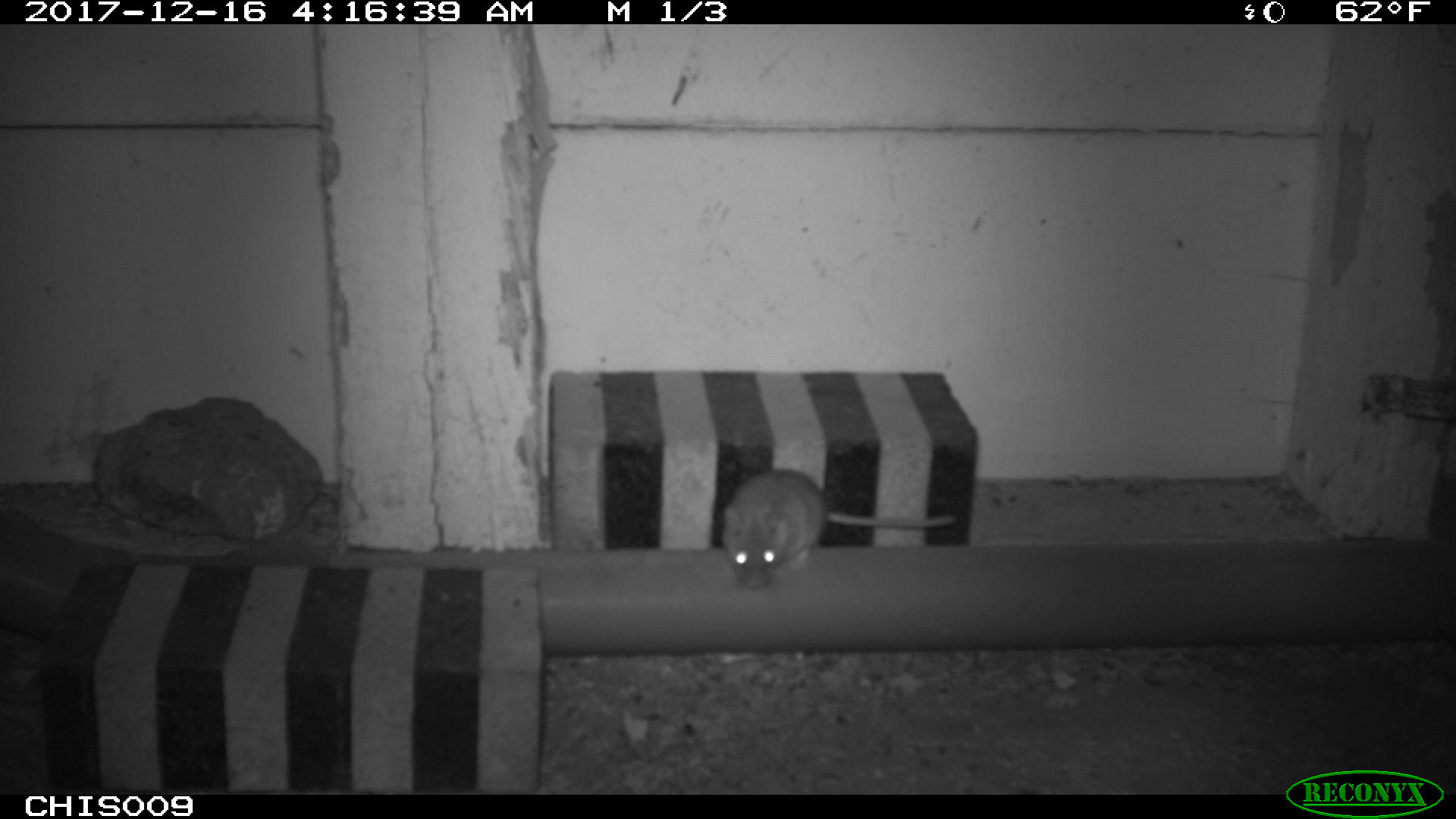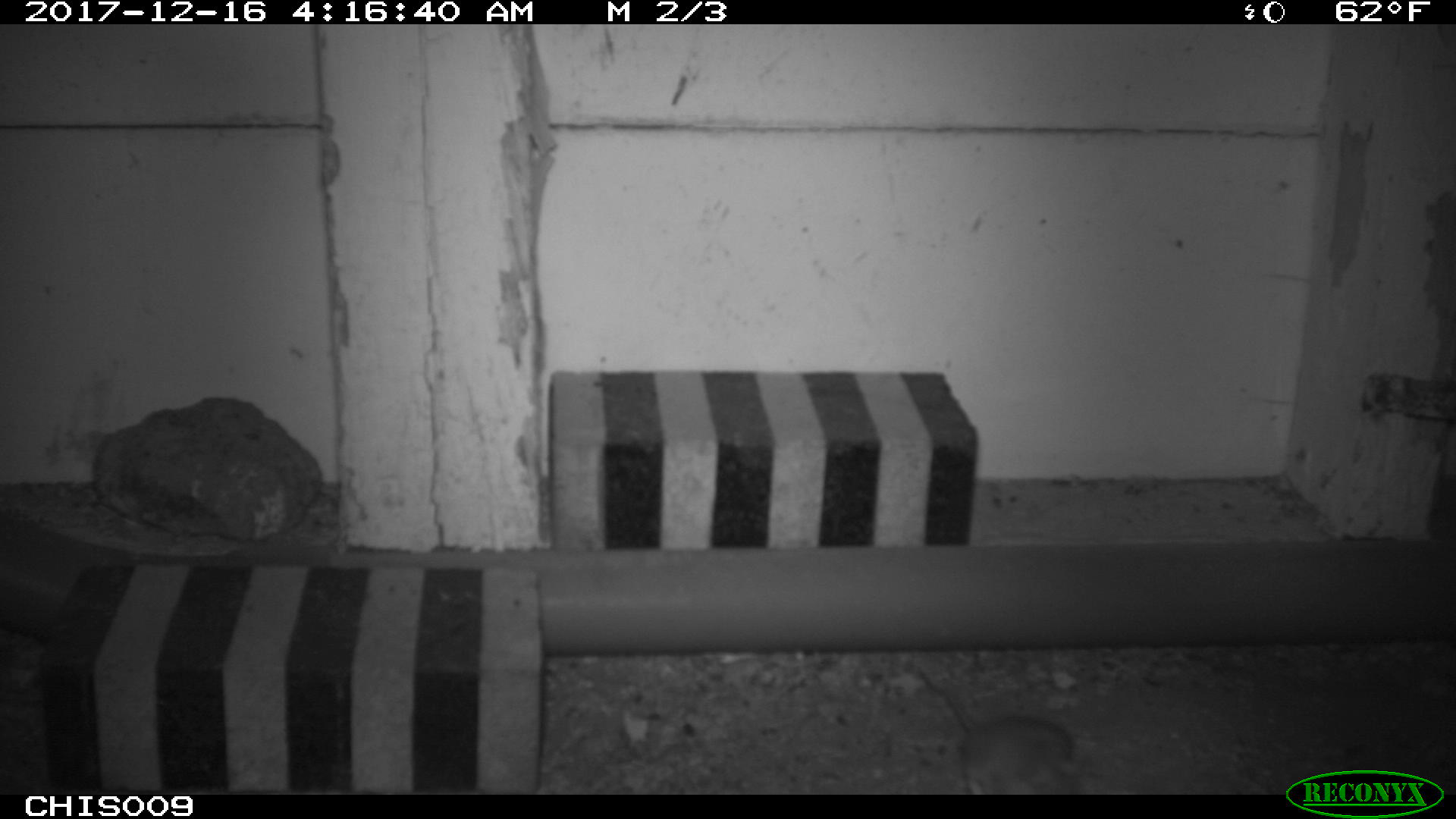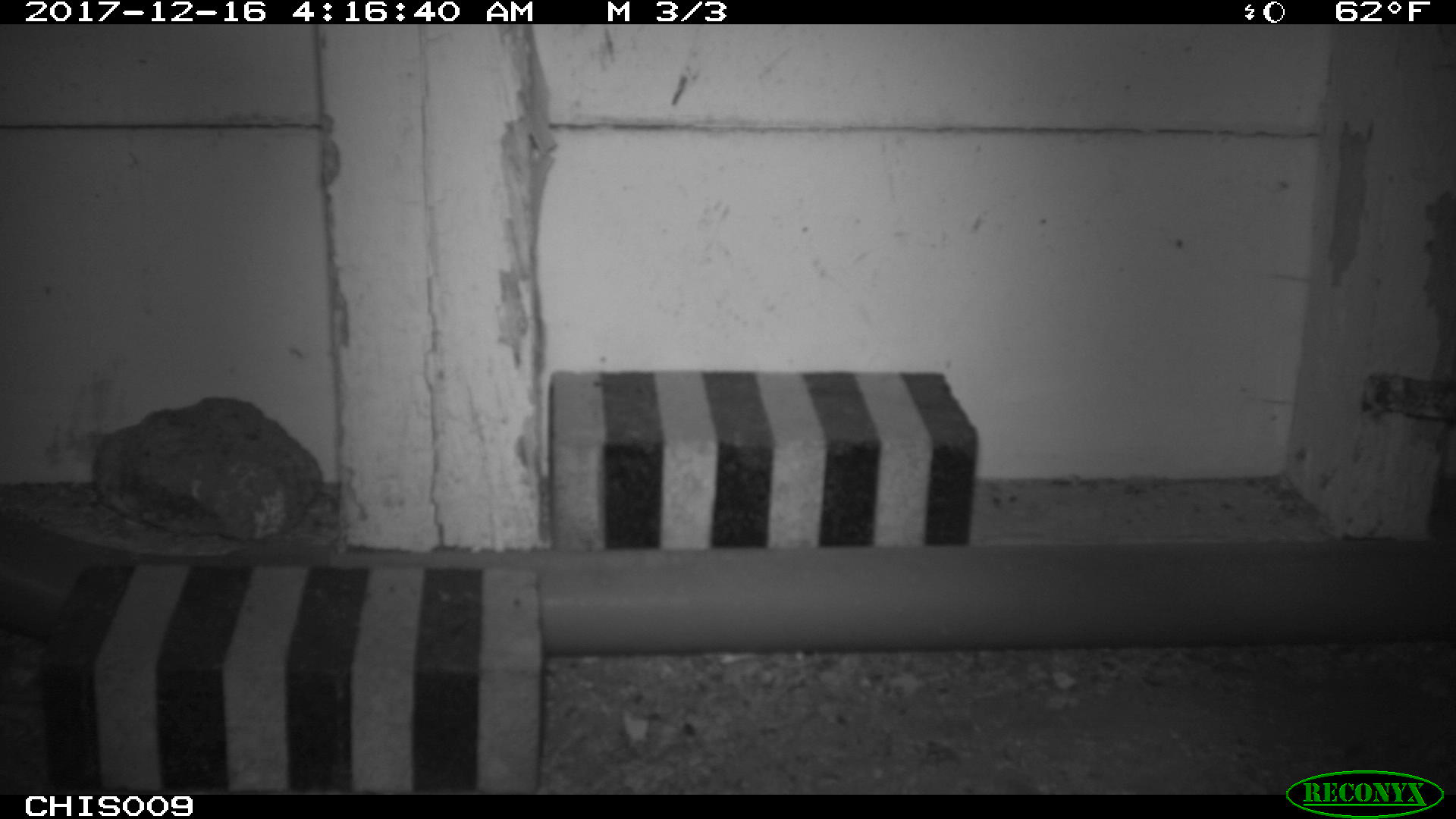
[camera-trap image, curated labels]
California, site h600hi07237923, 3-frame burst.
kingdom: Animalia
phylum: Chordata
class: Mammalia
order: Rodentia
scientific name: Rodentia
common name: rodent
Rodent (Rodentia).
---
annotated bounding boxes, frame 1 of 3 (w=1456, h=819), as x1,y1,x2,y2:
rodent: 724,469,958,588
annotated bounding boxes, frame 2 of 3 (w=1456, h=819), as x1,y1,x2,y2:
rodent: 916,662,1081,793